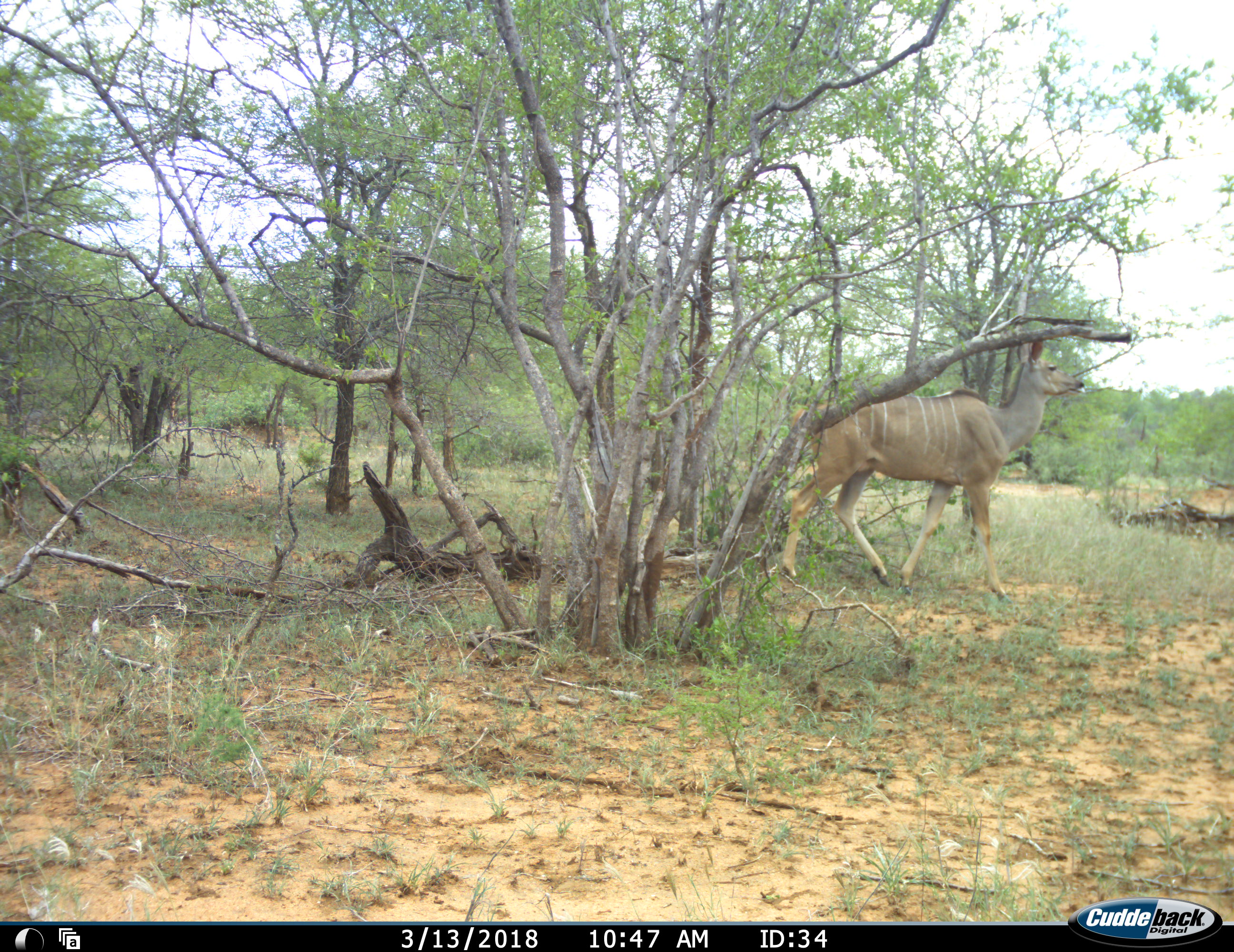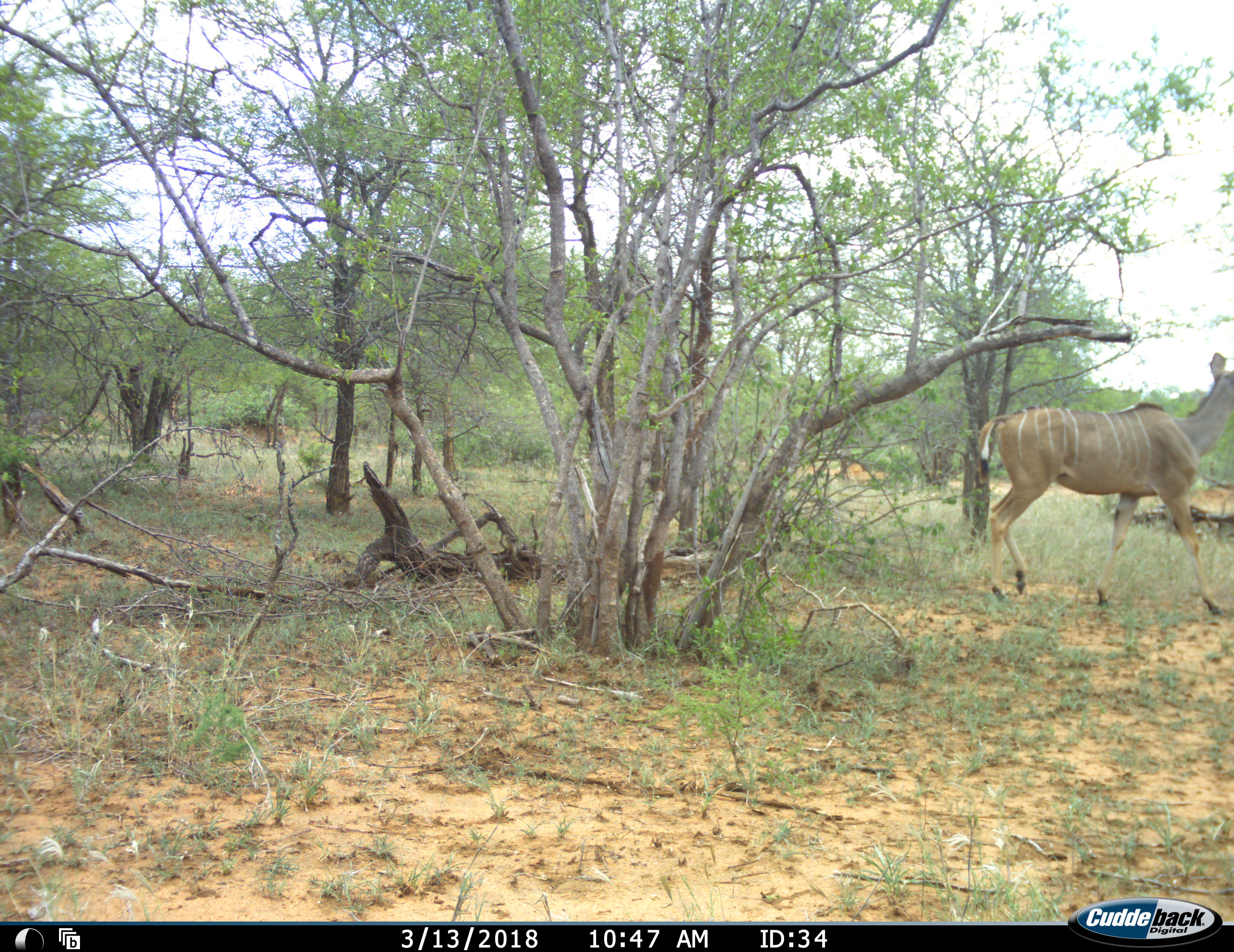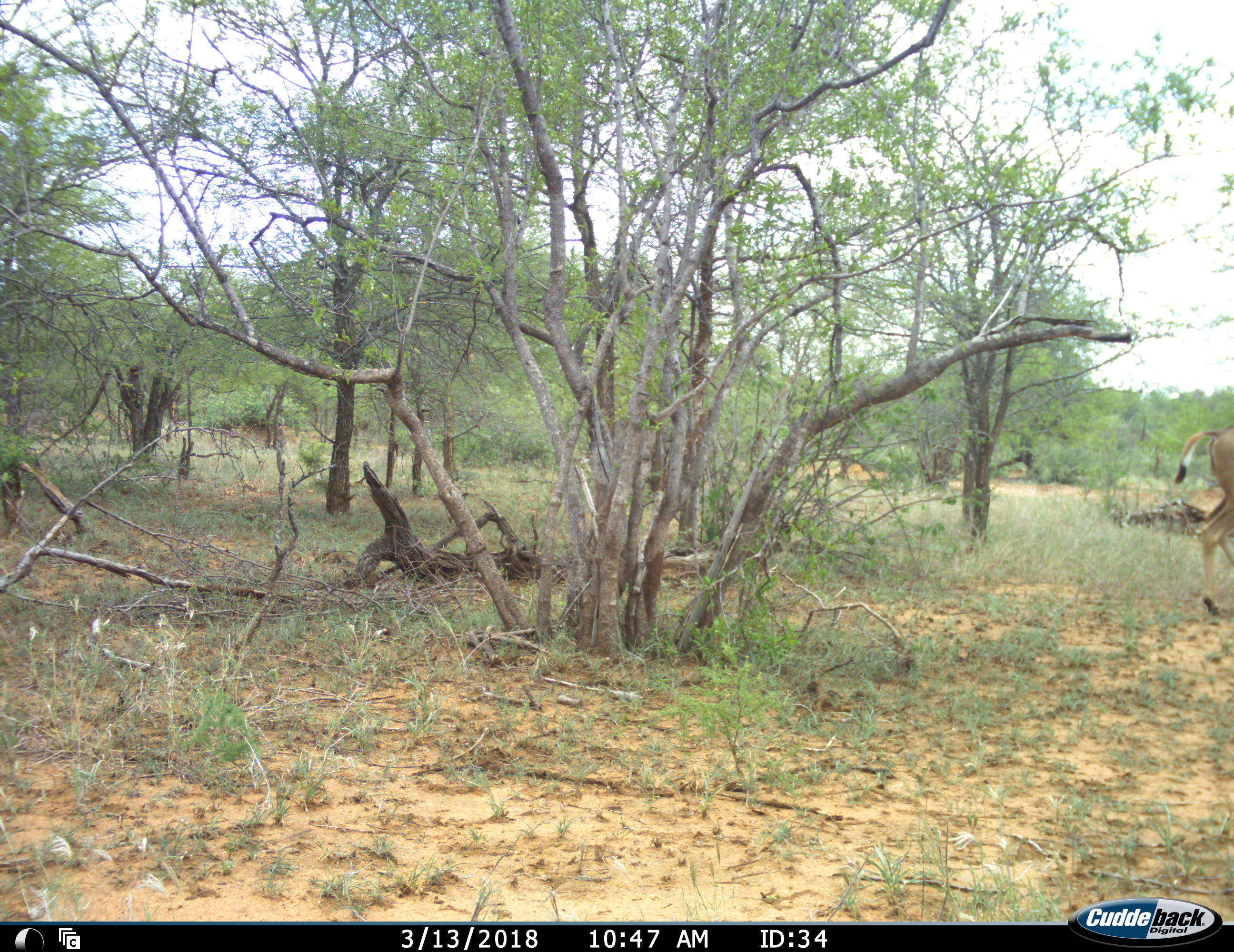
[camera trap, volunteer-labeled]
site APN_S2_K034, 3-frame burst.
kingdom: Animalia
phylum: Chordata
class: Mammalia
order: Artiodactyla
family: Bovidae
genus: Tragelaphus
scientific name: Tragelaphus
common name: kudu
Kudu (Tragelaphus), count 1. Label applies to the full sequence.